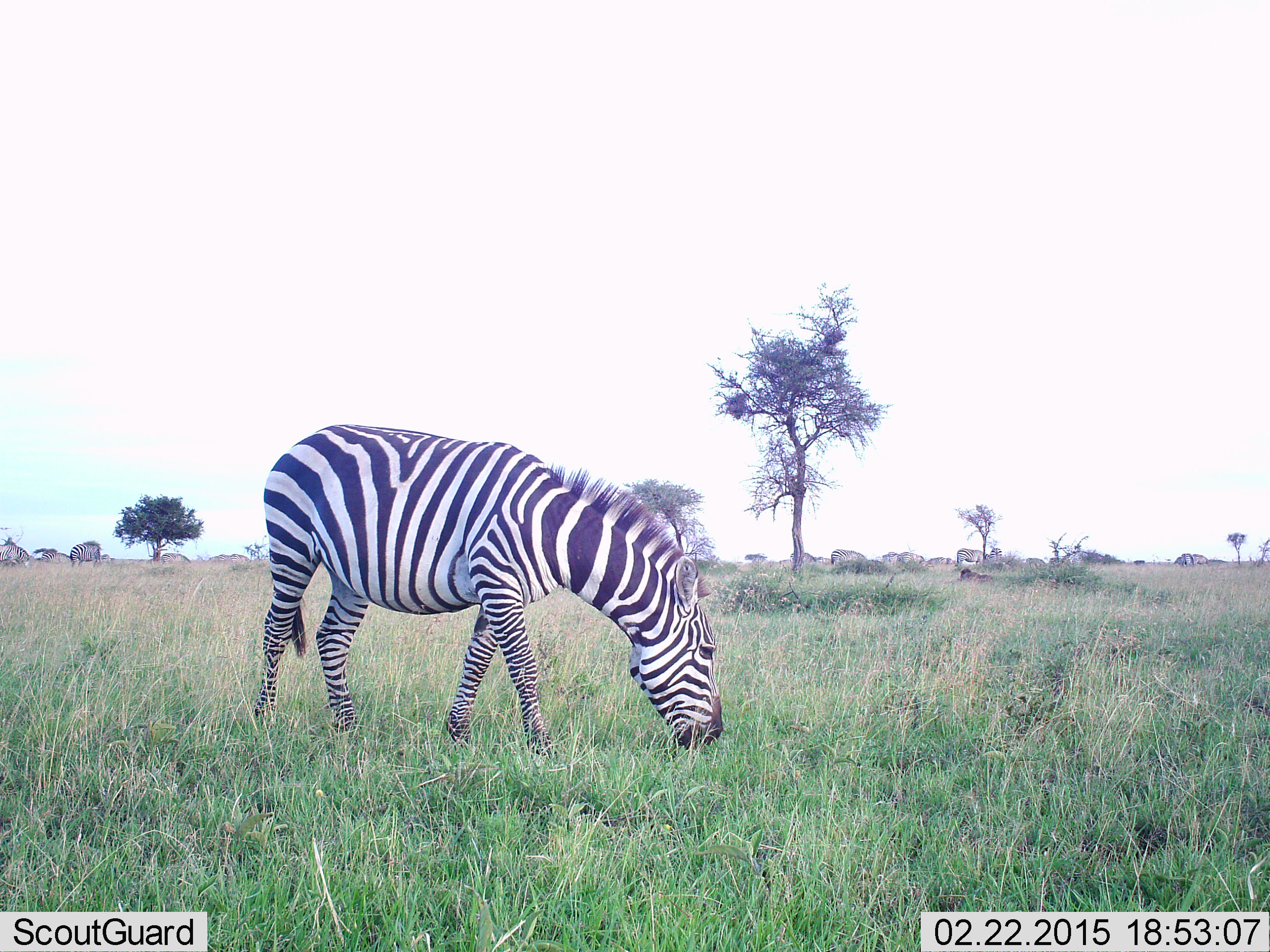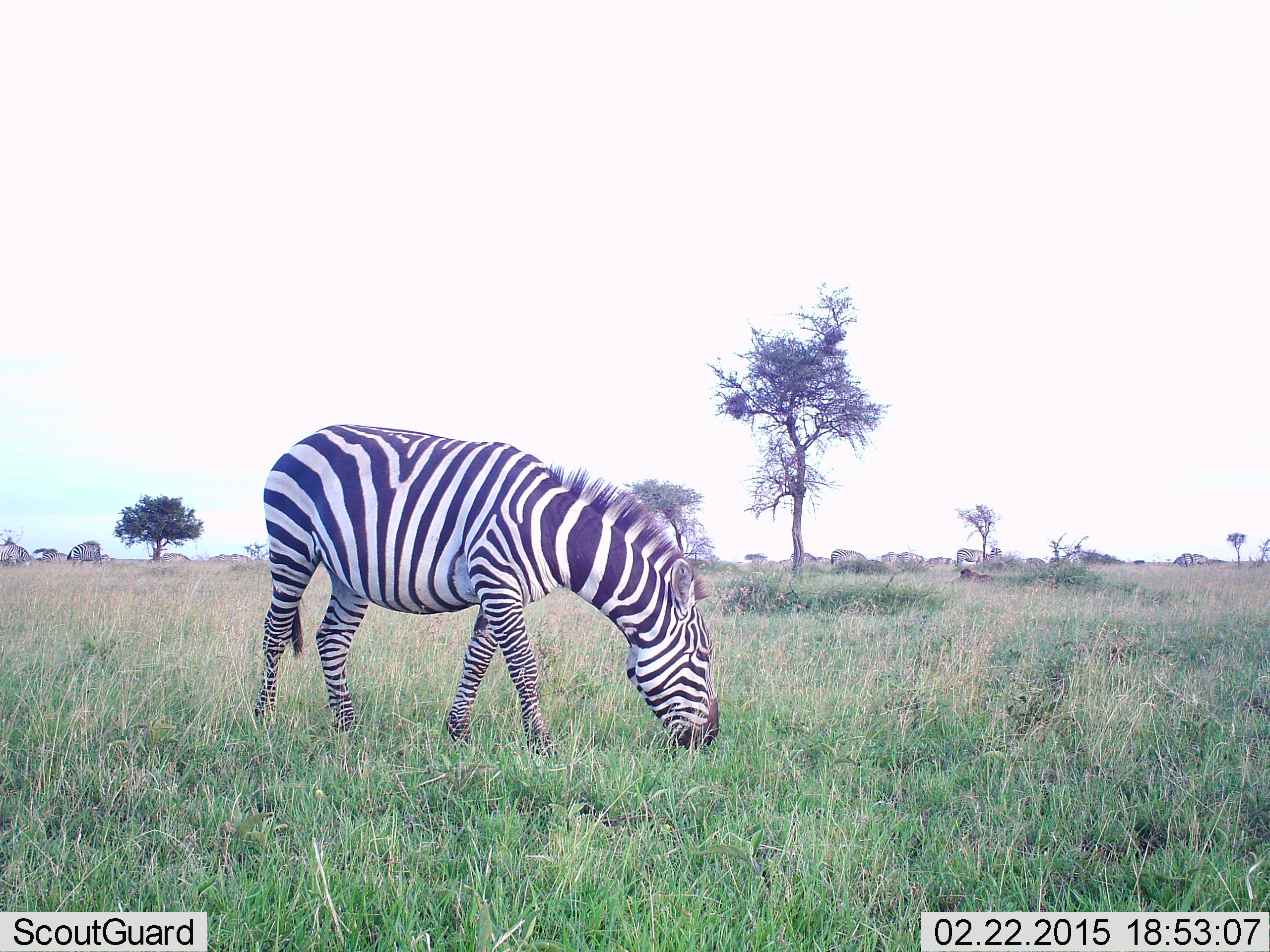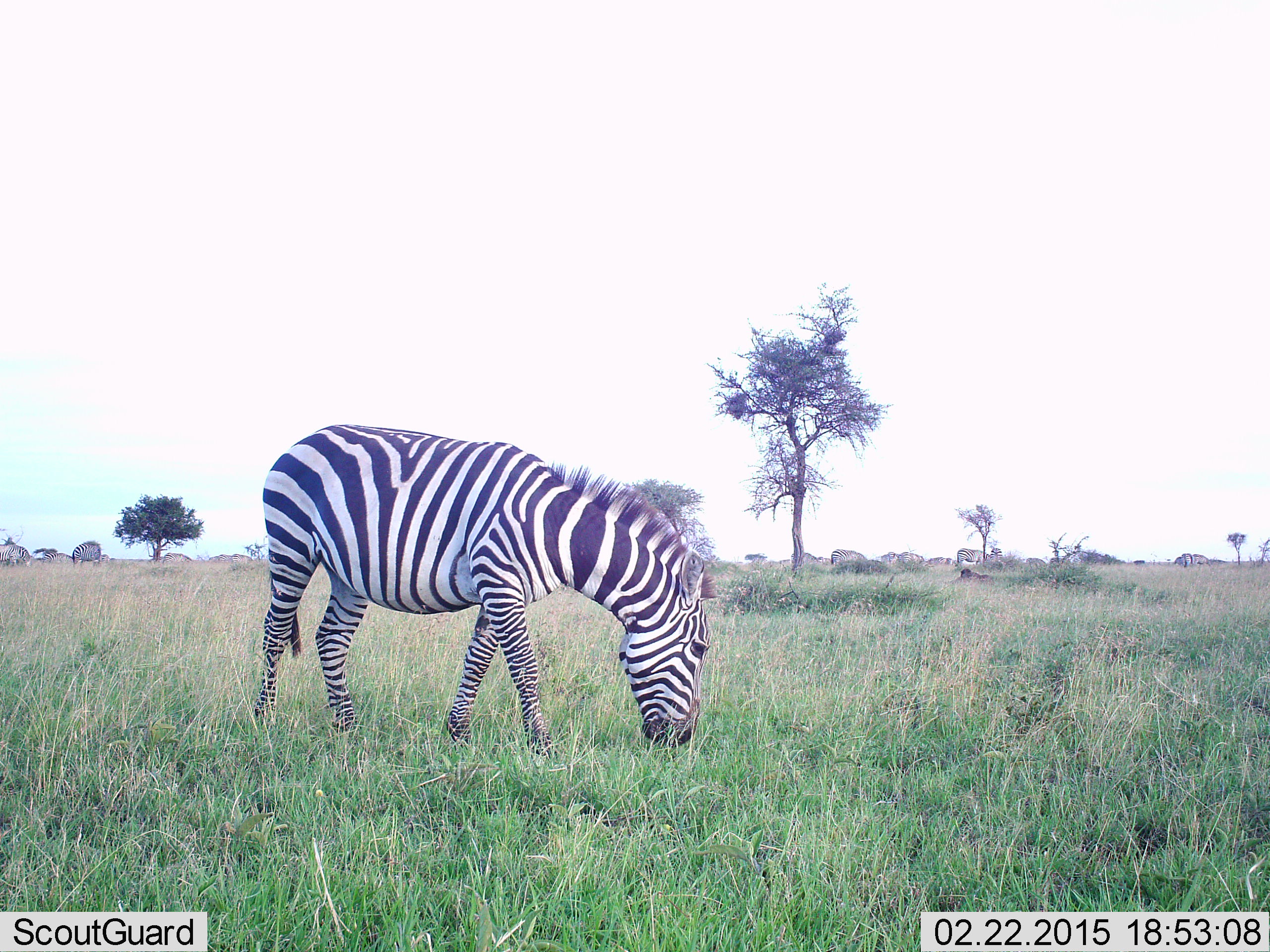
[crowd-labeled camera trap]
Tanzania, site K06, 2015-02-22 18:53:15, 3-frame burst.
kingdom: Animalia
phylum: Chordata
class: Mammalia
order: Perissodactyla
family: Equidae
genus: Equus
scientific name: Equus quagga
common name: plains zebra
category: zebra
Zebra (plains zebra) (Equus quagga), count 11-50. Behavior (volunteer vote fractions): standing 40%, resting 0%, moving 0%, interacting 0%. Young present (vote fraction): 0%. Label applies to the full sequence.